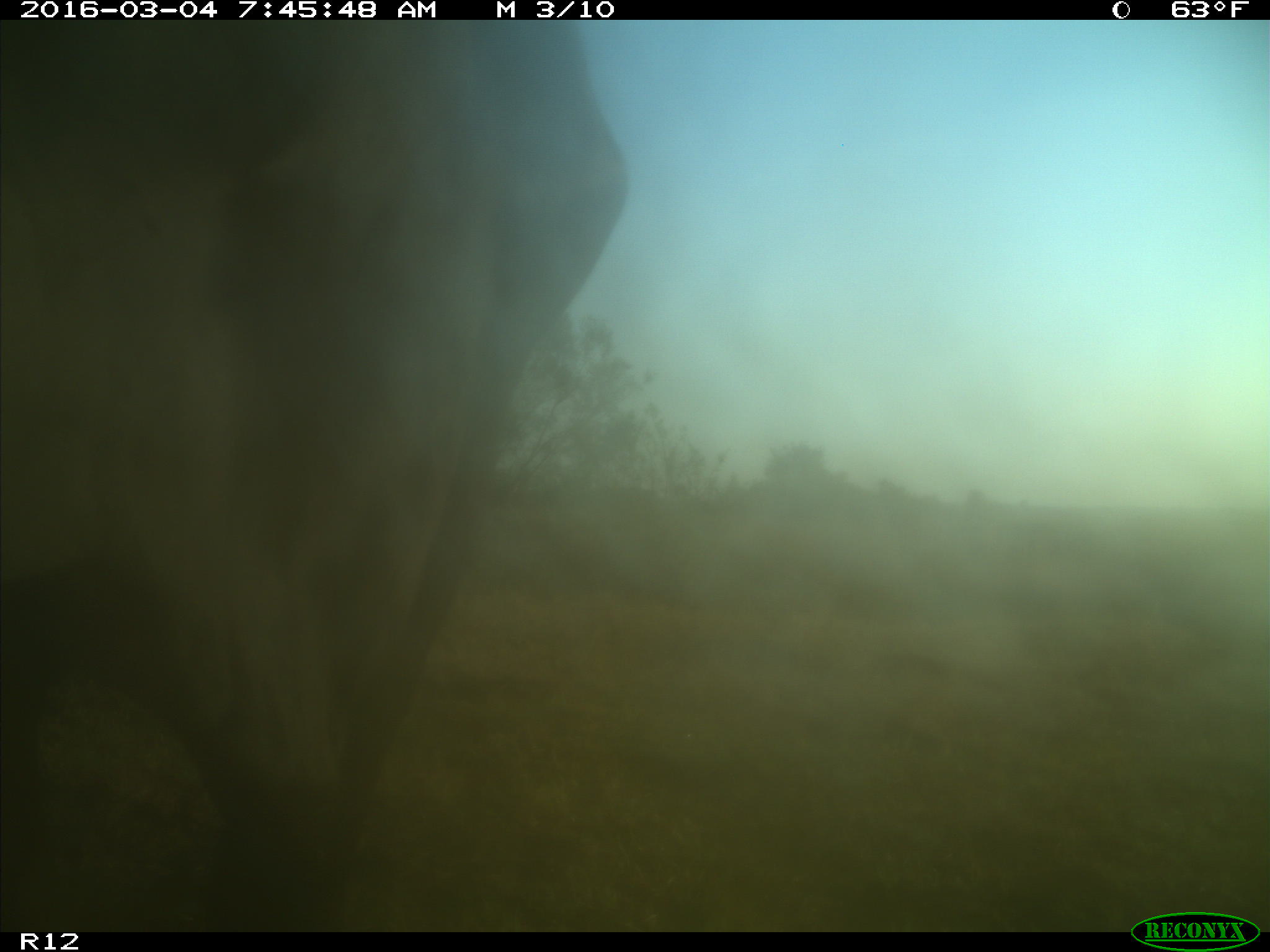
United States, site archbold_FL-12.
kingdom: Animalia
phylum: Chordata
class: Mammalia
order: Artiodactyla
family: Bovidae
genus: Bos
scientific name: Bos taurus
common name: domestic cow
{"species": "Bos taurus (domestic cow)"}